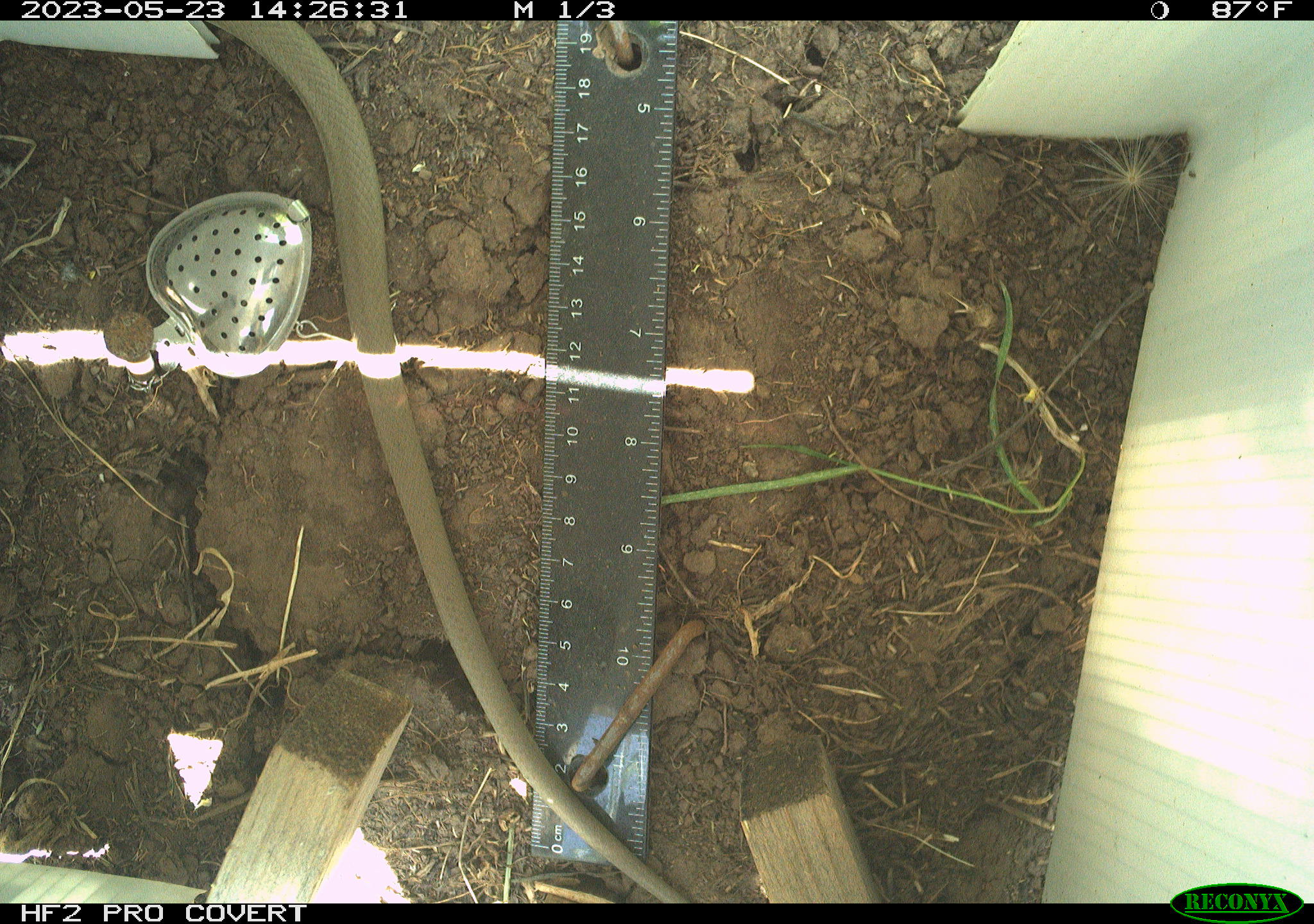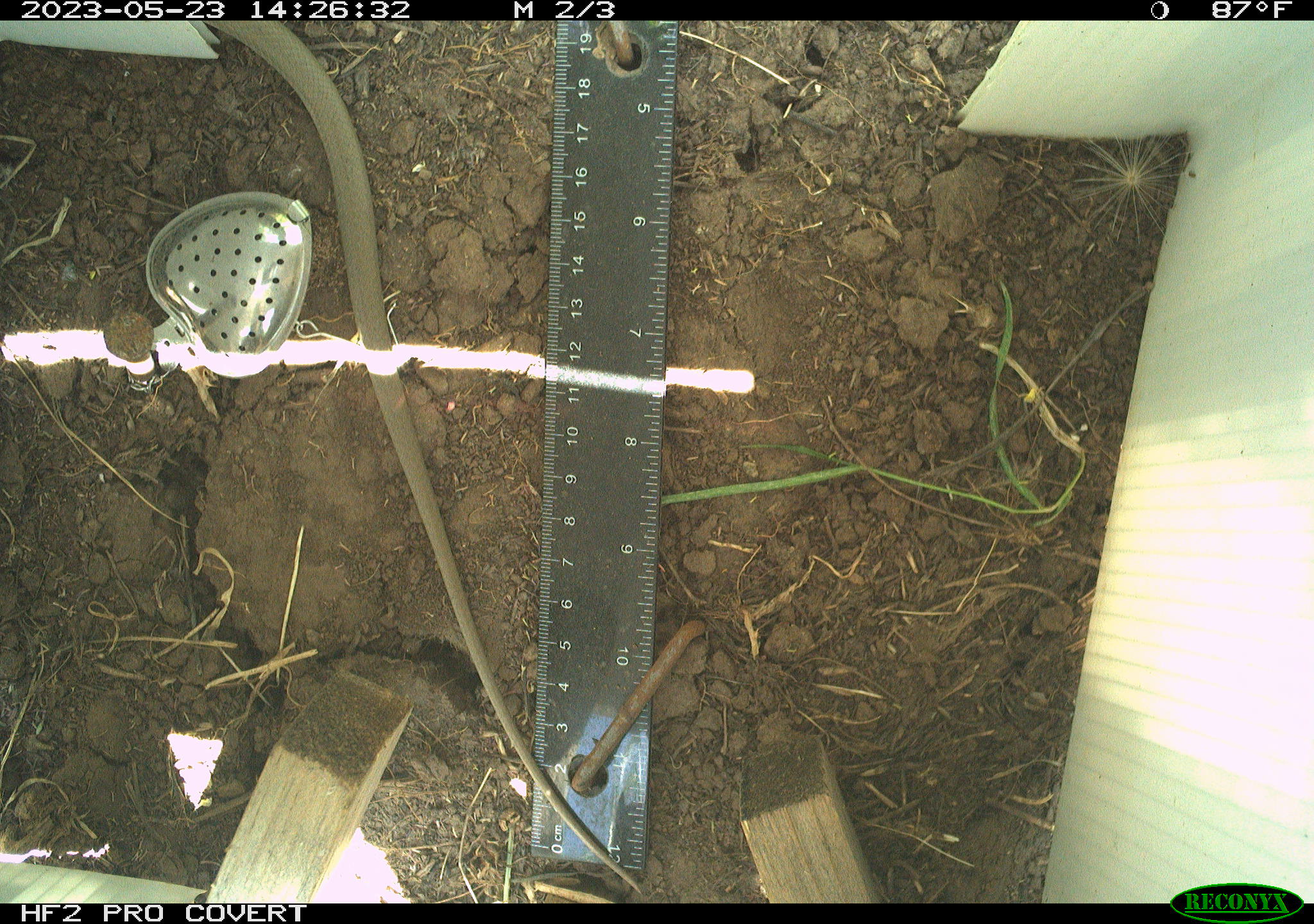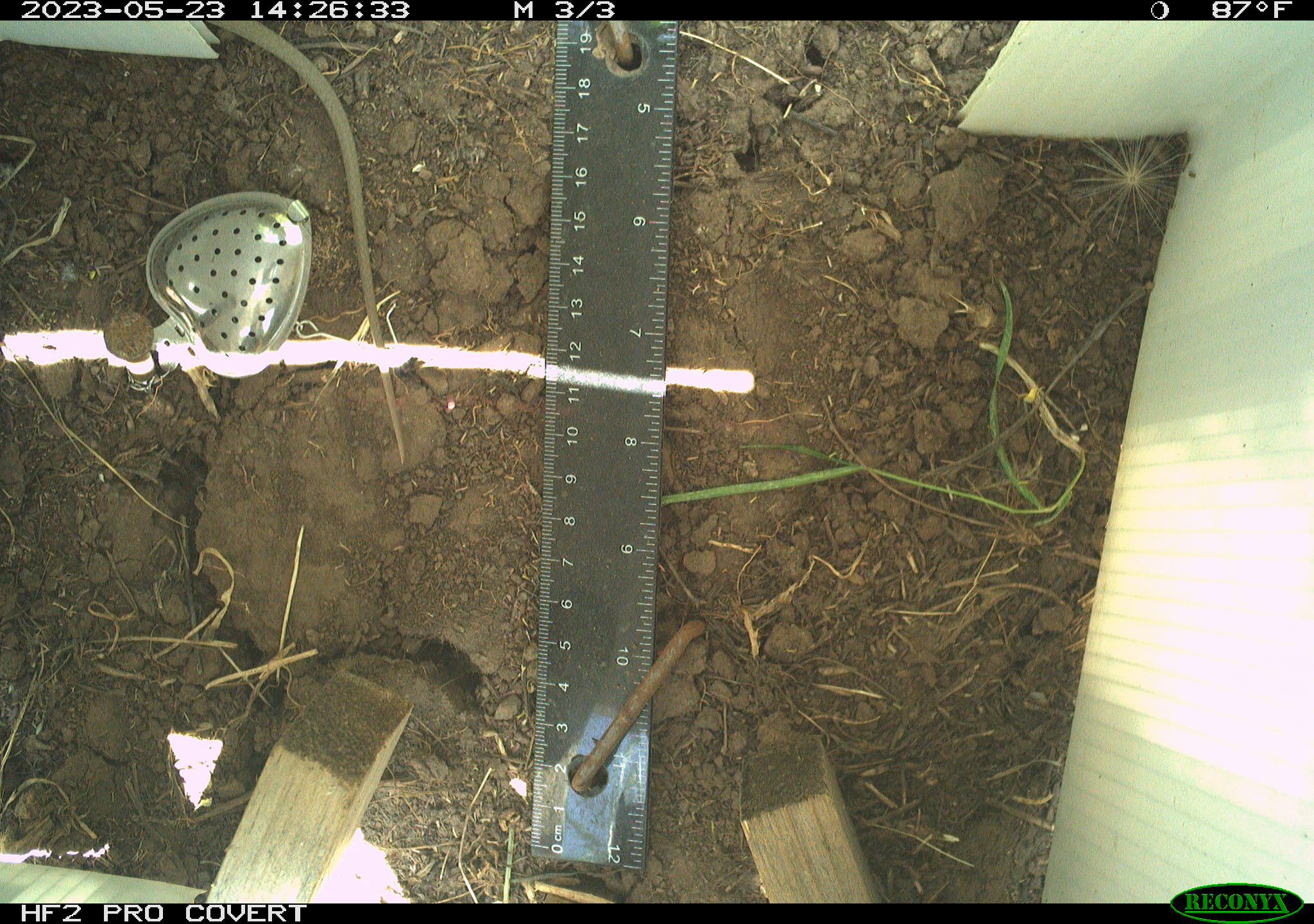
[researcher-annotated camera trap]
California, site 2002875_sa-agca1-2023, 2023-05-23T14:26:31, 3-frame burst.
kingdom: Animalia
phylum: Chordata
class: Reptilia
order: Squamata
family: Colubridae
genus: Coluber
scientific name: Coluber constrictor mormon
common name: western yellow-bellied racer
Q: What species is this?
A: Western yellow-bellied racer (Coluber constrictor mormon).